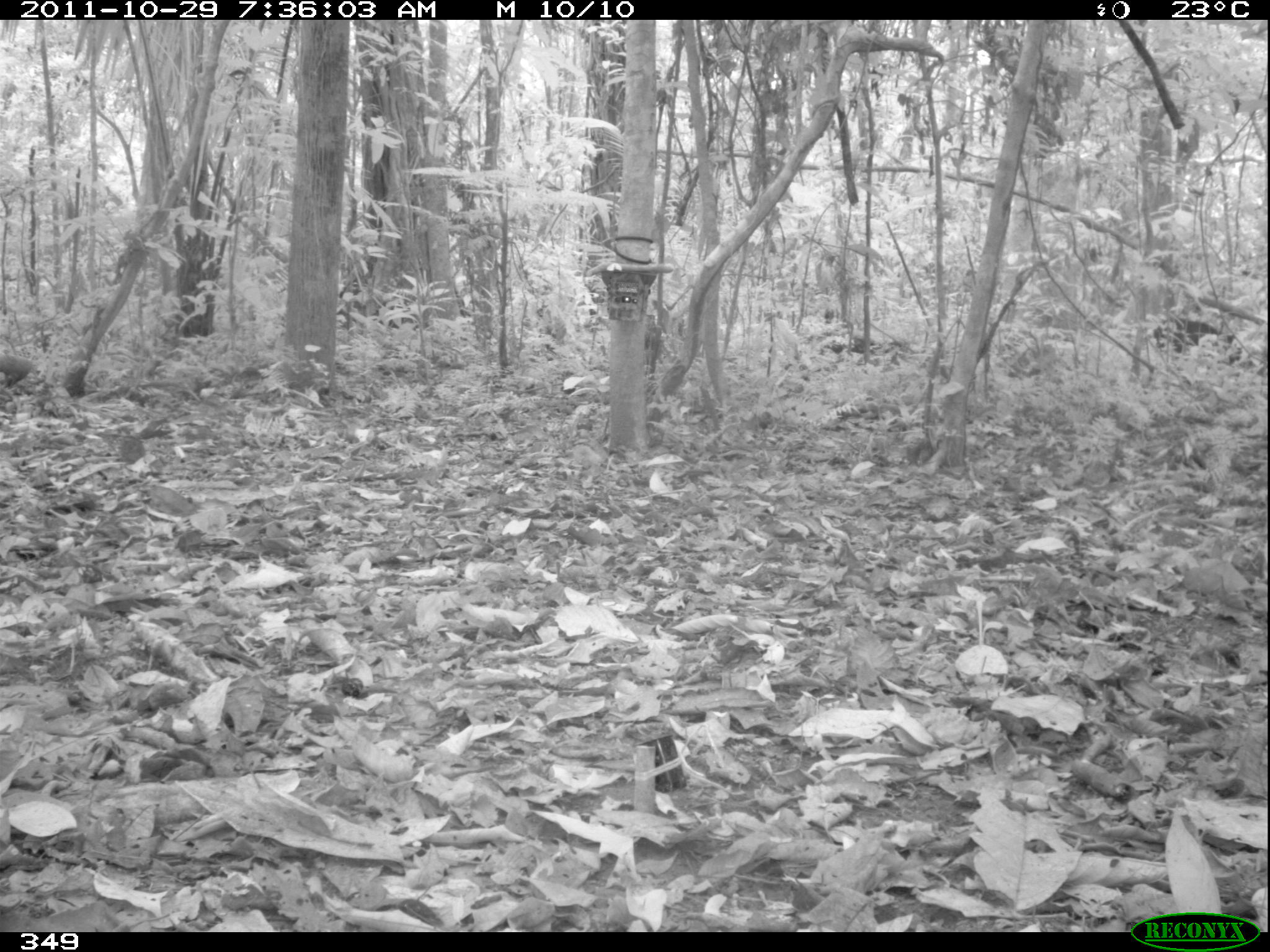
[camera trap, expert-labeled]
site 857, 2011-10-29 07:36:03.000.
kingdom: Animalia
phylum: Chordata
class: Mammalia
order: Artiodactyla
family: Tayassuidae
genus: Tayassu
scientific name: Tayassu pecari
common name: white-lipped peccary